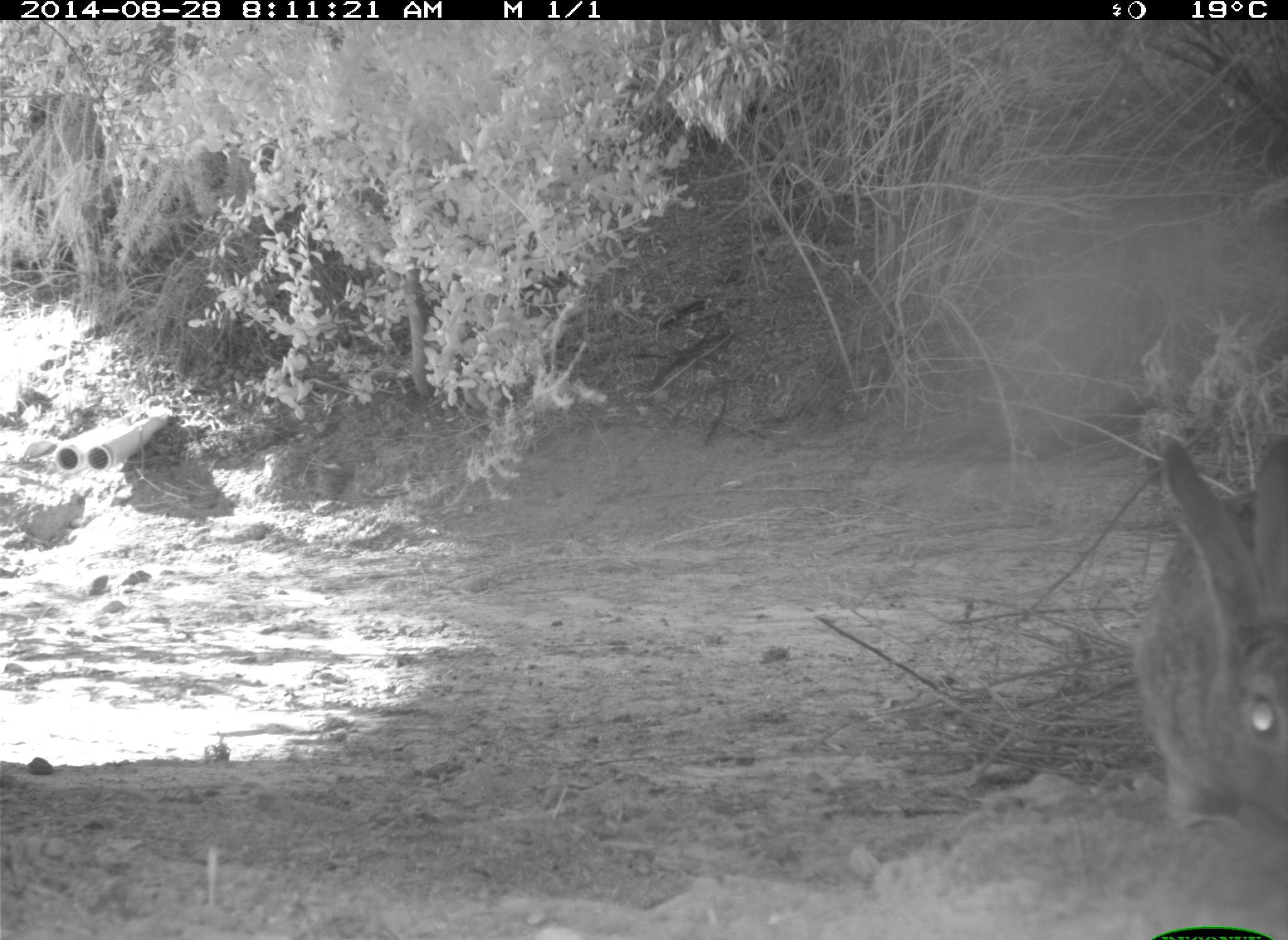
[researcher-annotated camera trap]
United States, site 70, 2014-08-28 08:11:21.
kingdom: Animalia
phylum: Chordata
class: Mammalia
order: Lagomorpha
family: Leporidae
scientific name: Leporidae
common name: rabbits and hares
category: rabbit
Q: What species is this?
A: Rabbit (rabbits and hares) (Leporidae).